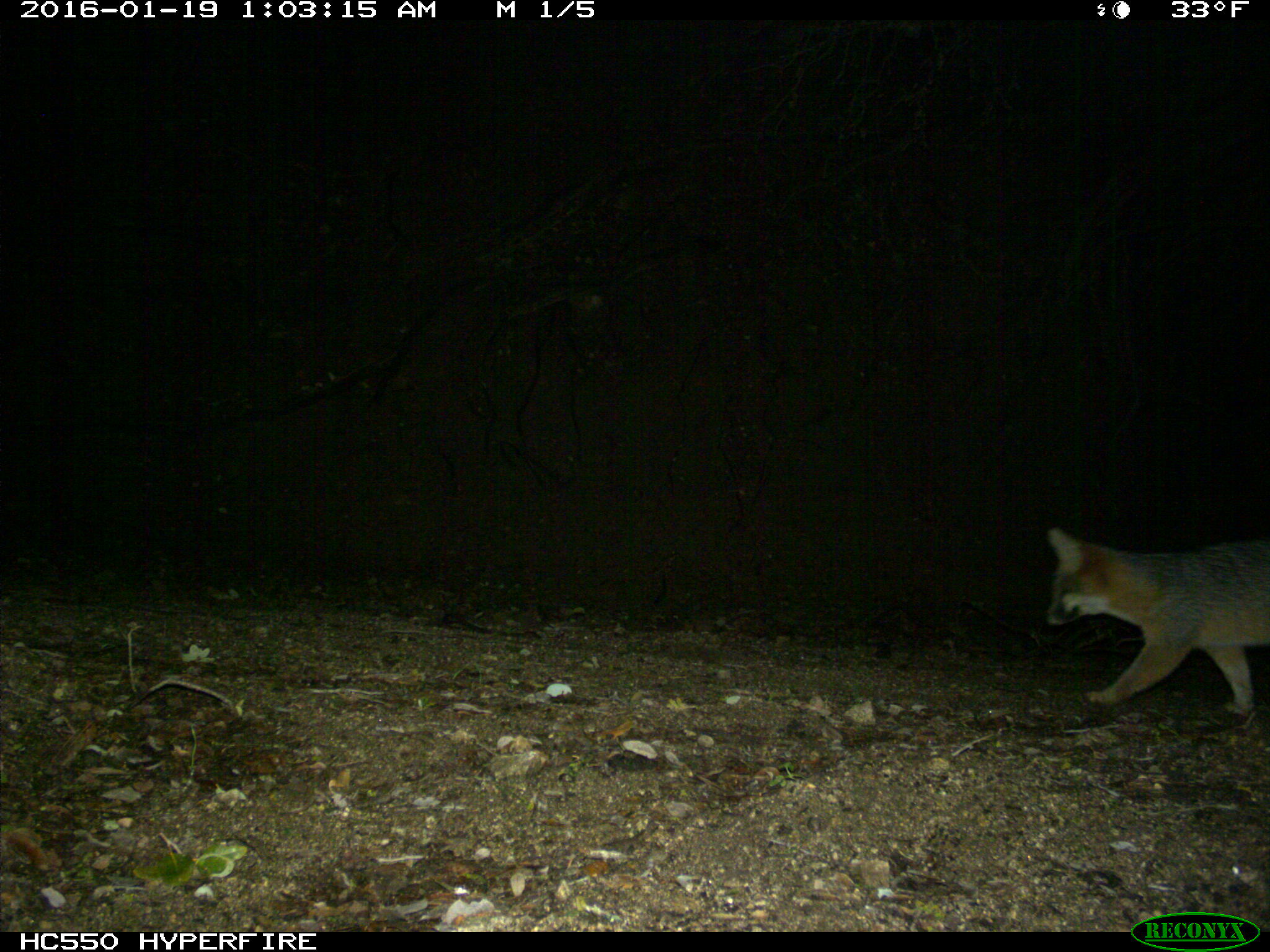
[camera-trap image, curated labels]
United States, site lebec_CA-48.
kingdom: Animalia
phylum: Chordata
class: Mammalia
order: Carnivora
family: Canidae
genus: Urocyon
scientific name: Urocyon cinereoargenteus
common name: gray fox